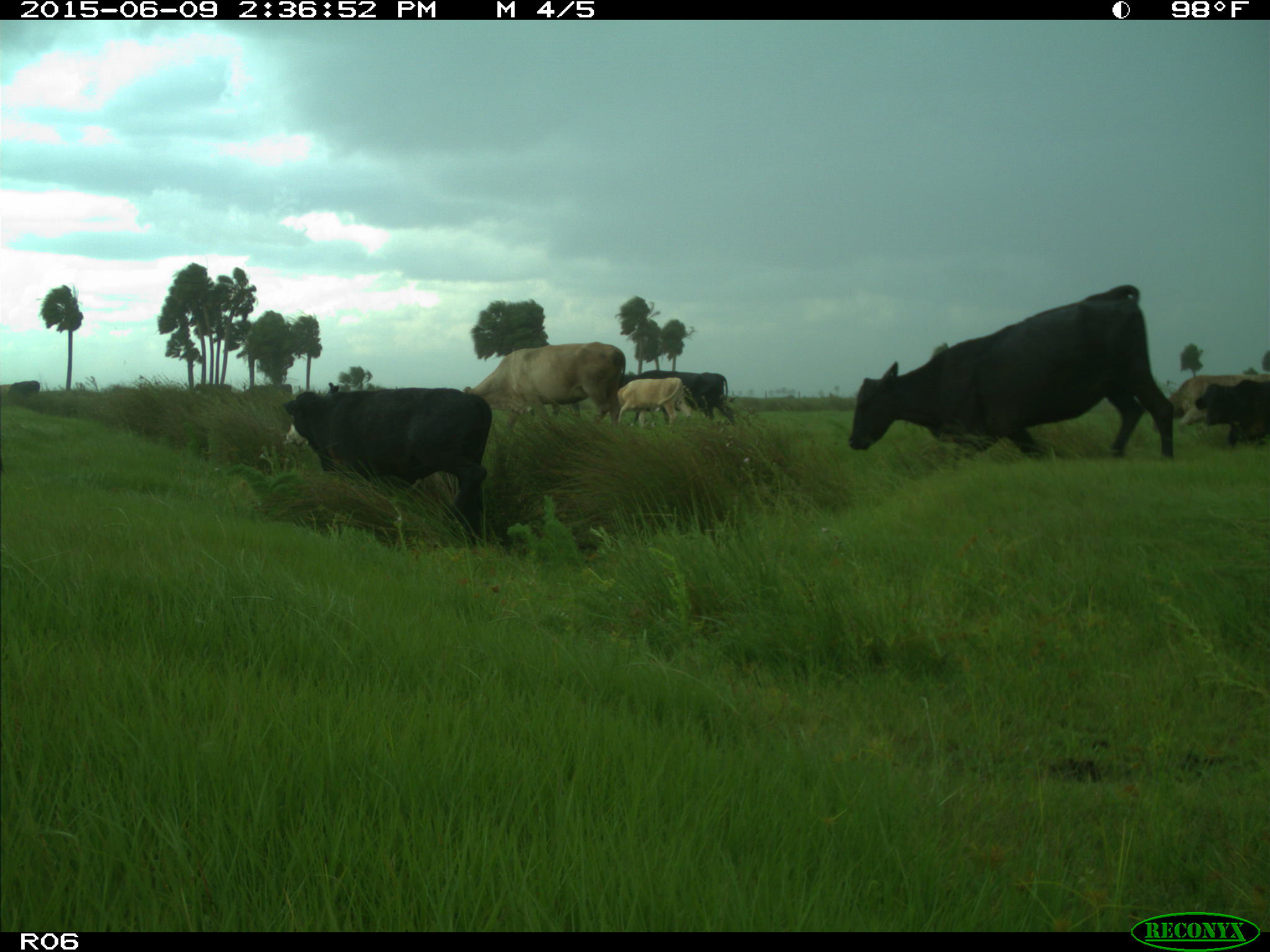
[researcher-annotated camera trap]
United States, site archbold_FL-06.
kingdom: Animalia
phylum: Chordata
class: Mammalia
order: Artiodactyla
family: Bovidae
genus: Bos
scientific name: Bos taurus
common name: domestic cow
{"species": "Bos taurus (domestic cow)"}